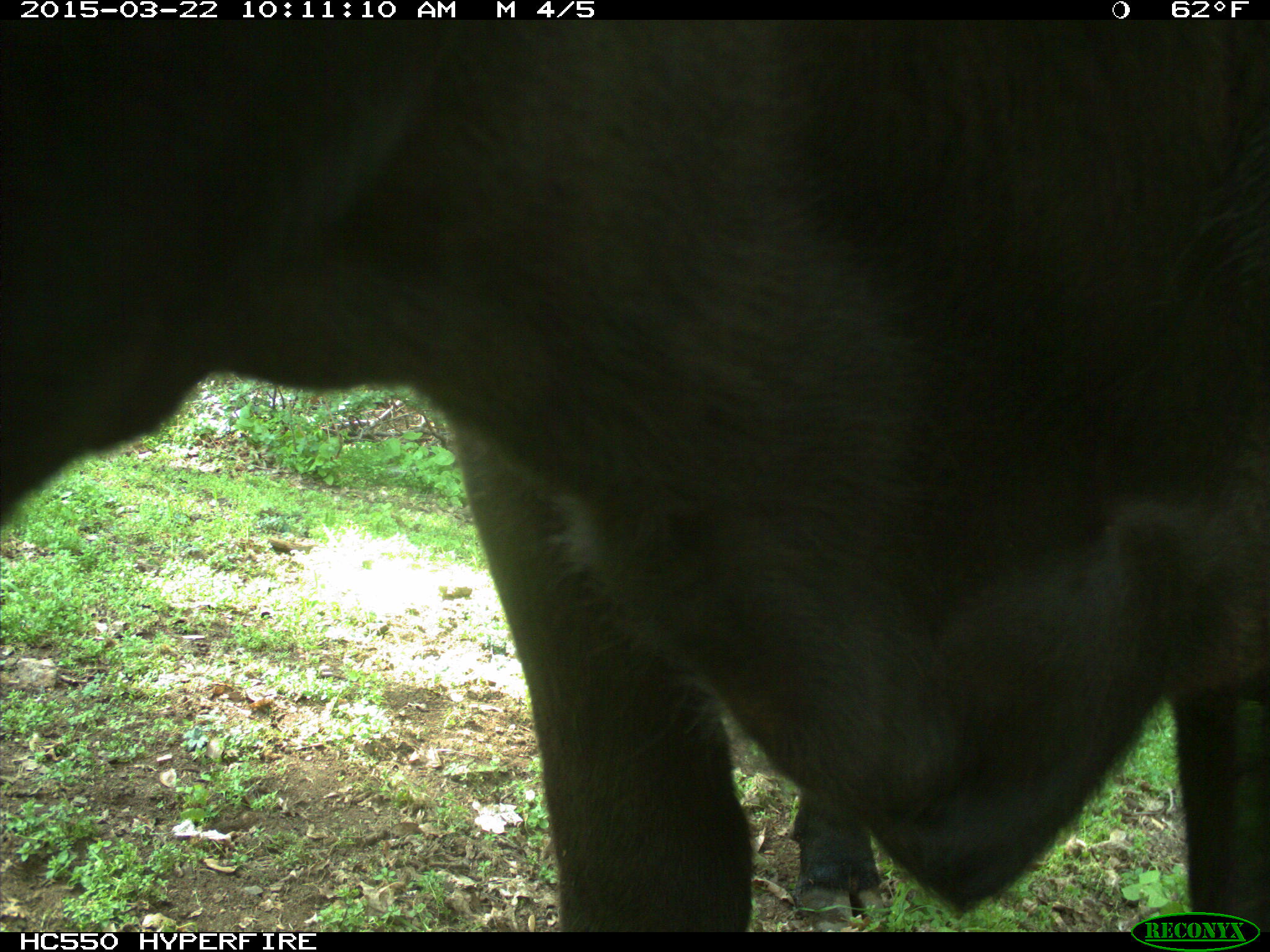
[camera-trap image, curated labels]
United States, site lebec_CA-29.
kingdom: Animalia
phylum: Chordata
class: Mammalia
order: Artiodactyla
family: Bovidae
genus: Bos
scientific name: Bos taurus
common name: domestic cow